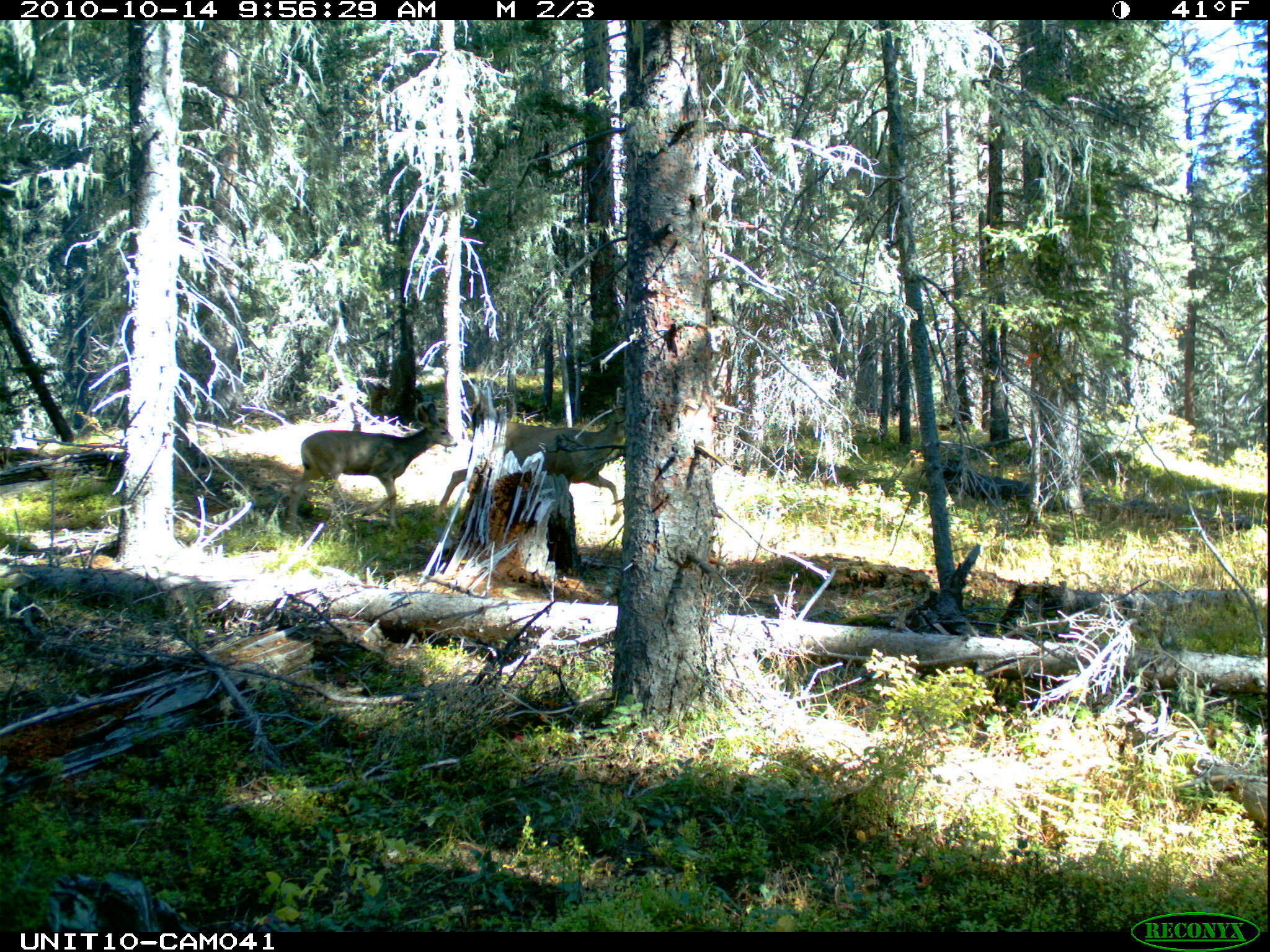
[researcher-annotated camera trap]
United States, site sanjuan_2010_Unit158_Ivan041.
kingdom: Animalia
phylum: Chordata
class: Mammalia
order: Artiodactyla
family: Cervidae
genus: Odocoileus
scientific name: Odocoileus hemionus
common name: mule deer